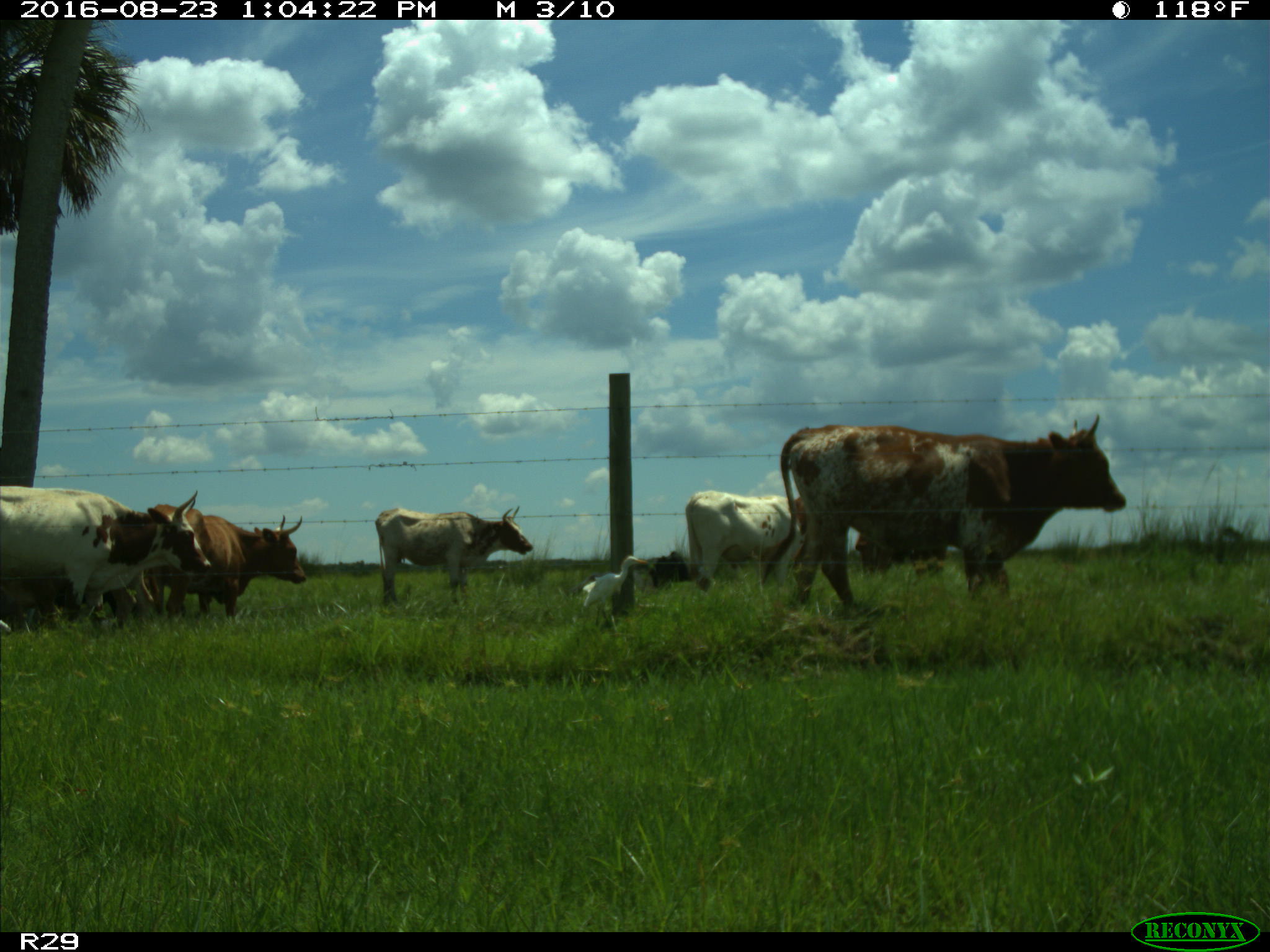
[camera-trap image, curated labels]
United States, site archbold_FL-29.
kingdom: Animalia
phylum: Chordata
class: Mammalia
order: Artiodactyla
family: Bovidae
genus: Bos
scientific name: Bos taurus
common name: domestic cow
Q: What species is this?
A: Bos taurus (domestic cow).